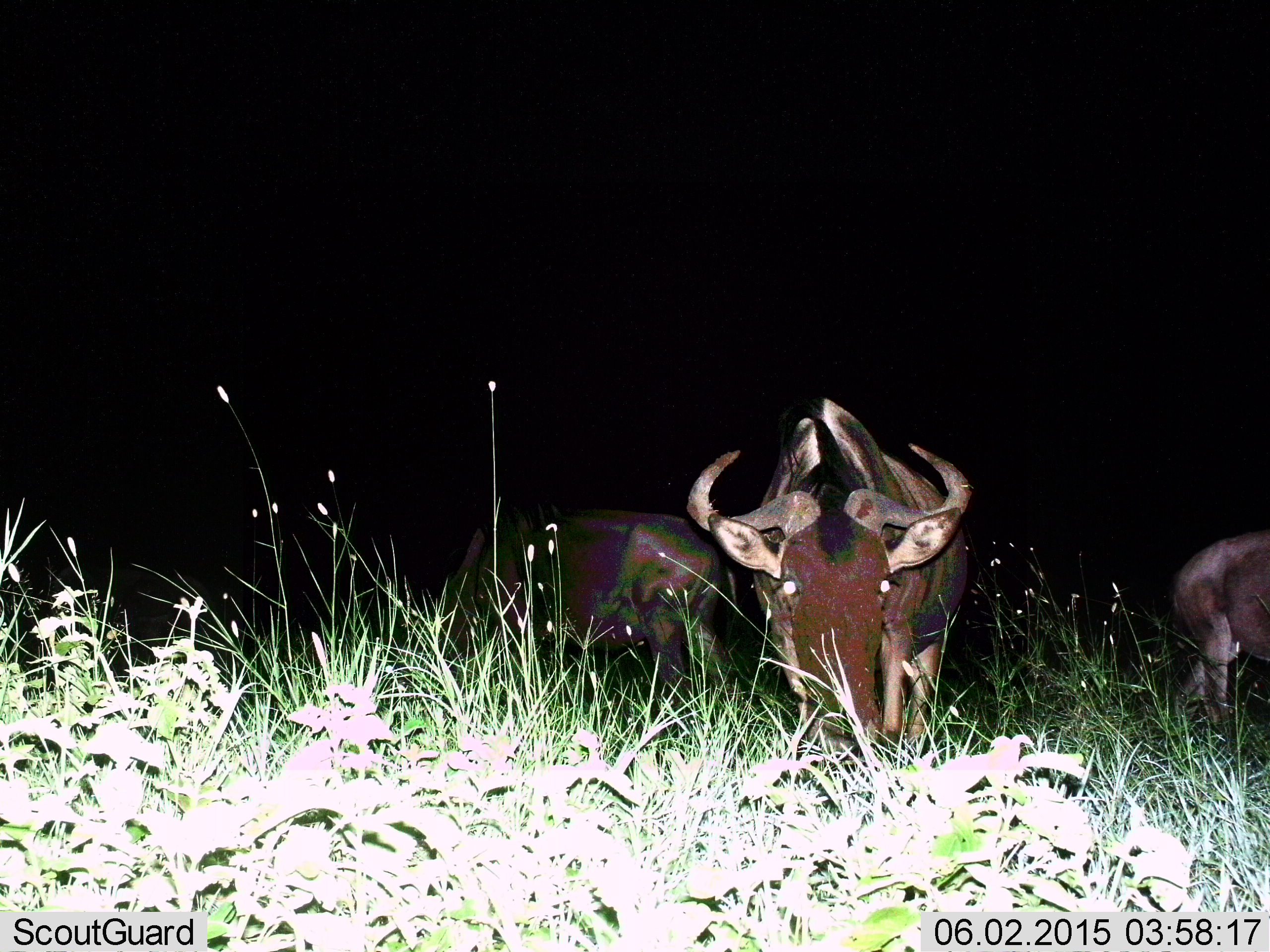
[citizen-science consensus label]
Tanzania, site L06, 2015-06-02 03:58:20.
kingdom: Animalia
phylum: Chordata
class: Mammalia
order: Artiodactyla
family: Bovidae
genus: Connochaetes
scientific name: Connochaetes taurinus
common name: blue wildebeest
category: wildebeest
Wildebeest (blue wildebeest) (Connochaetes taurinus), count 3. Behavior (volunteer vote fractions): standing 40%, resting 0%, moving 0%, interacting 0%. Young present (vote fraction): 0%. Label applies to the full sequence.